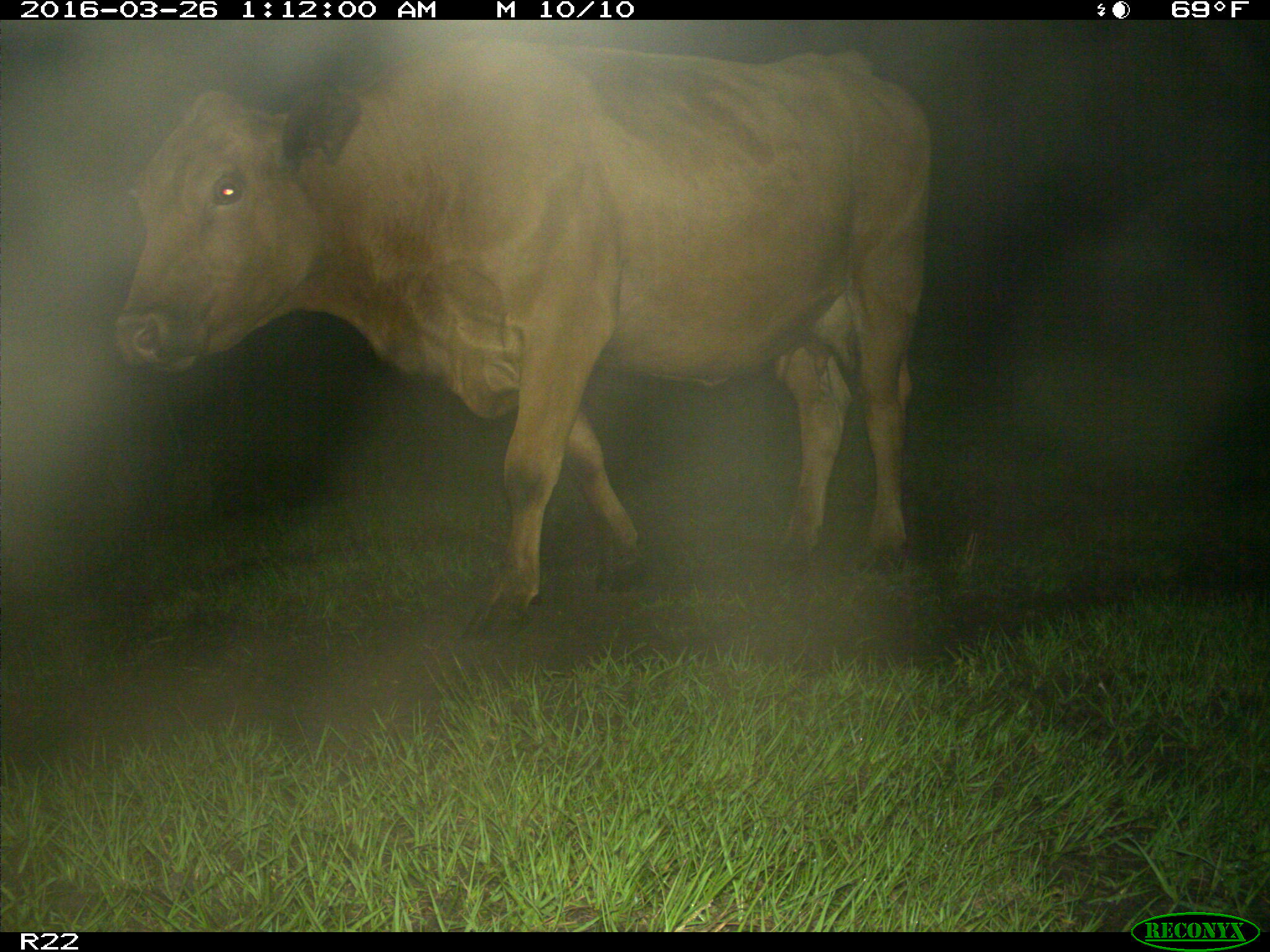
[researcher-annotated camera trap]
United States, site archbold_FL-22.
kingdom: Animalia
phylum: Chordata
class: Mammalia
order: Artiodactyla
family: Bovidae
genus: Bos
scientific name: Bos taurus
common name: domestic cow